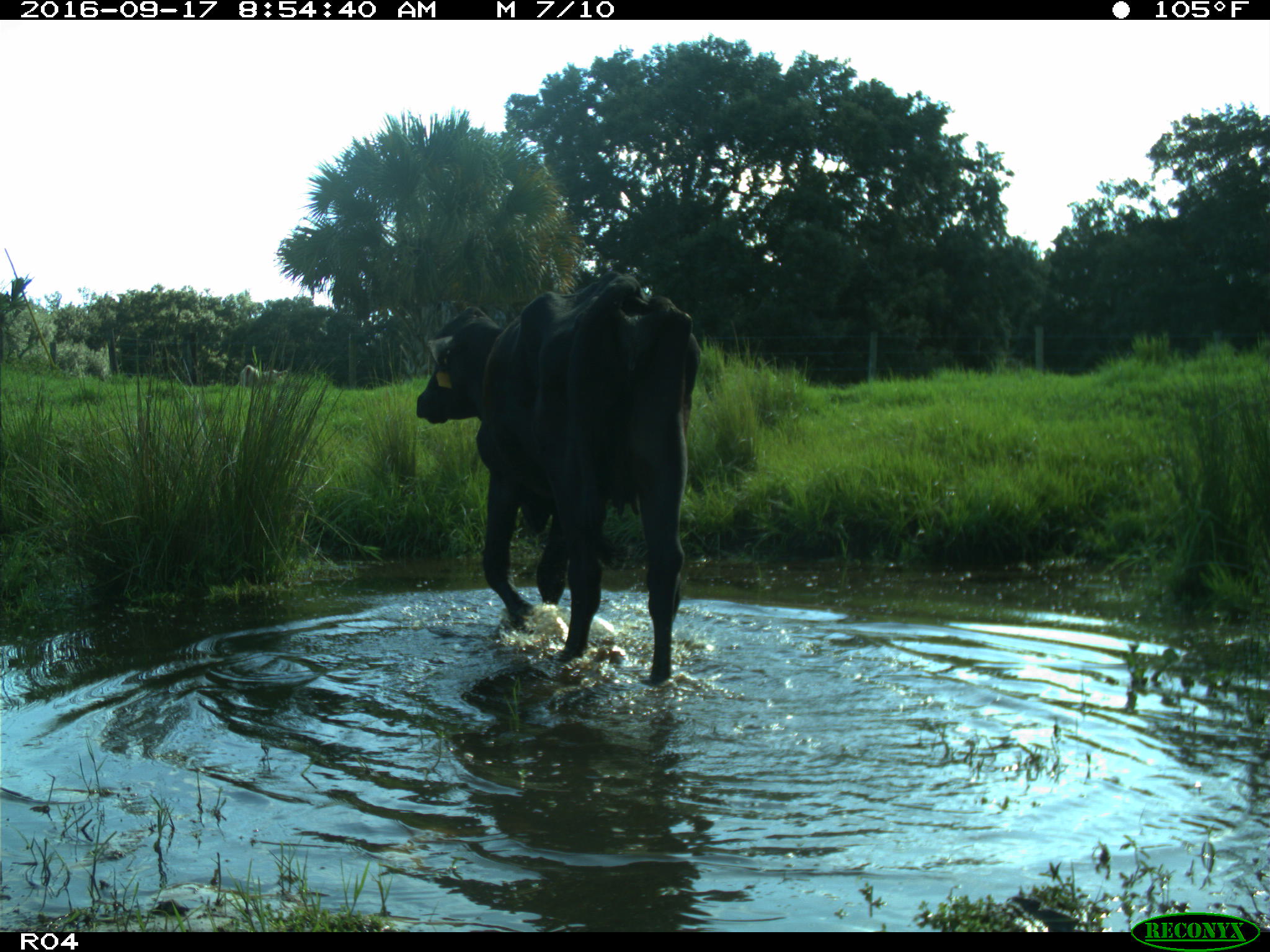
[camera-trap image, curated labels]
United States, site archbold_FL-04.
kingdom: Animalia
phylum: Chordata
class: Mammalia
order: Artiodactyla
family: Bovidae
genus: Bos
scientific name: Bos taurus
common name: domestic cow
Bos taurus (domestic cow).